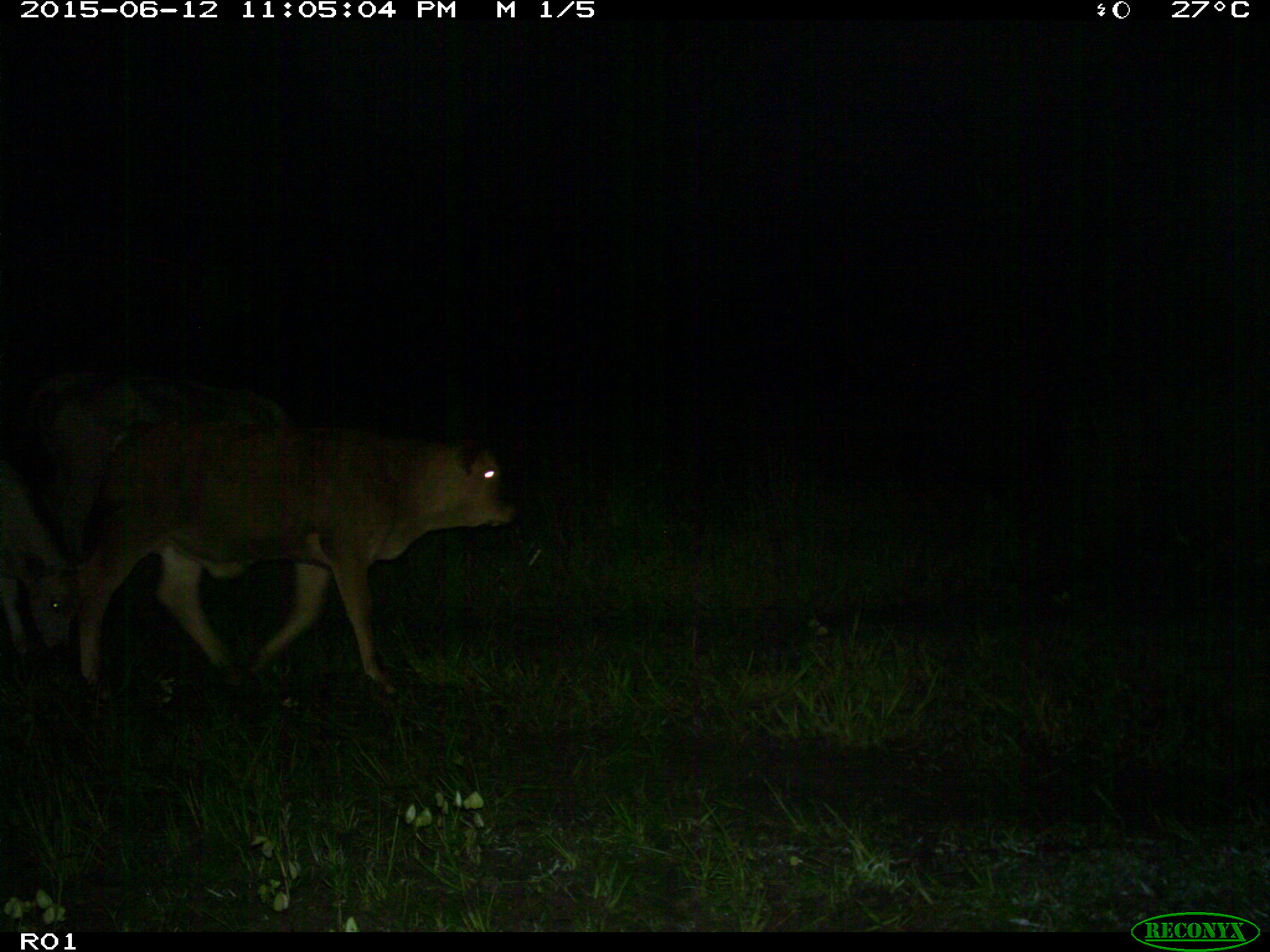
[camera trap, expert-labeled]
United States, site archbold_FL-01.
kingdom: Animalia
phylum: Chordata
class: Mammalia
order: Artiodactyla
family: Bovidae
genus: Bos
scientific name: Bos taurus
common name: domestic cow